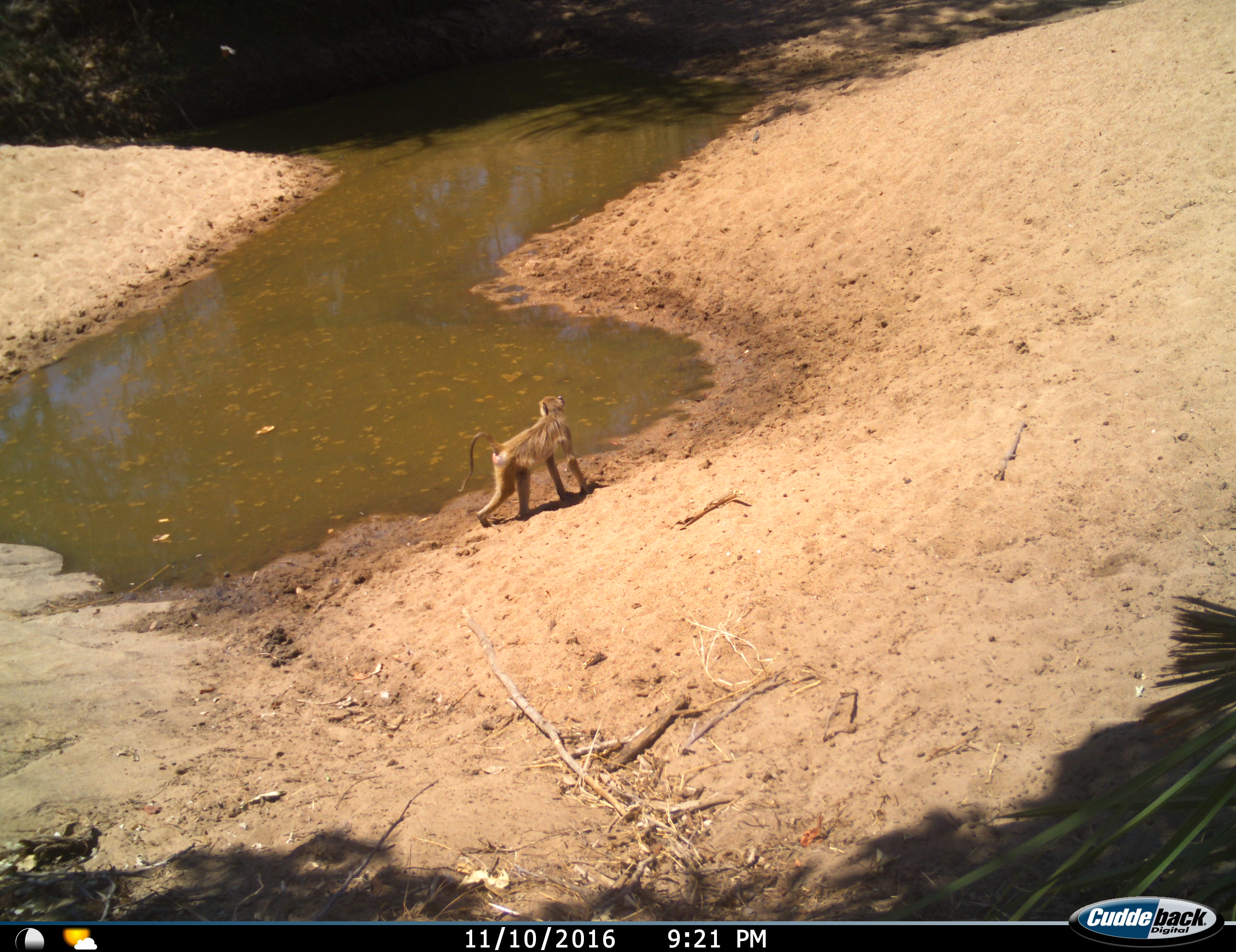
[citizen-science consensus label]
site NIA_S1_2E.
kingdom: Animalia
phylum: Chordata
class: Mammalia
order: Primates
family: Cercopithecidae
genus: Papio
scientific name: Papio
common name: baboon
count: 1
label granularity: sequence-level